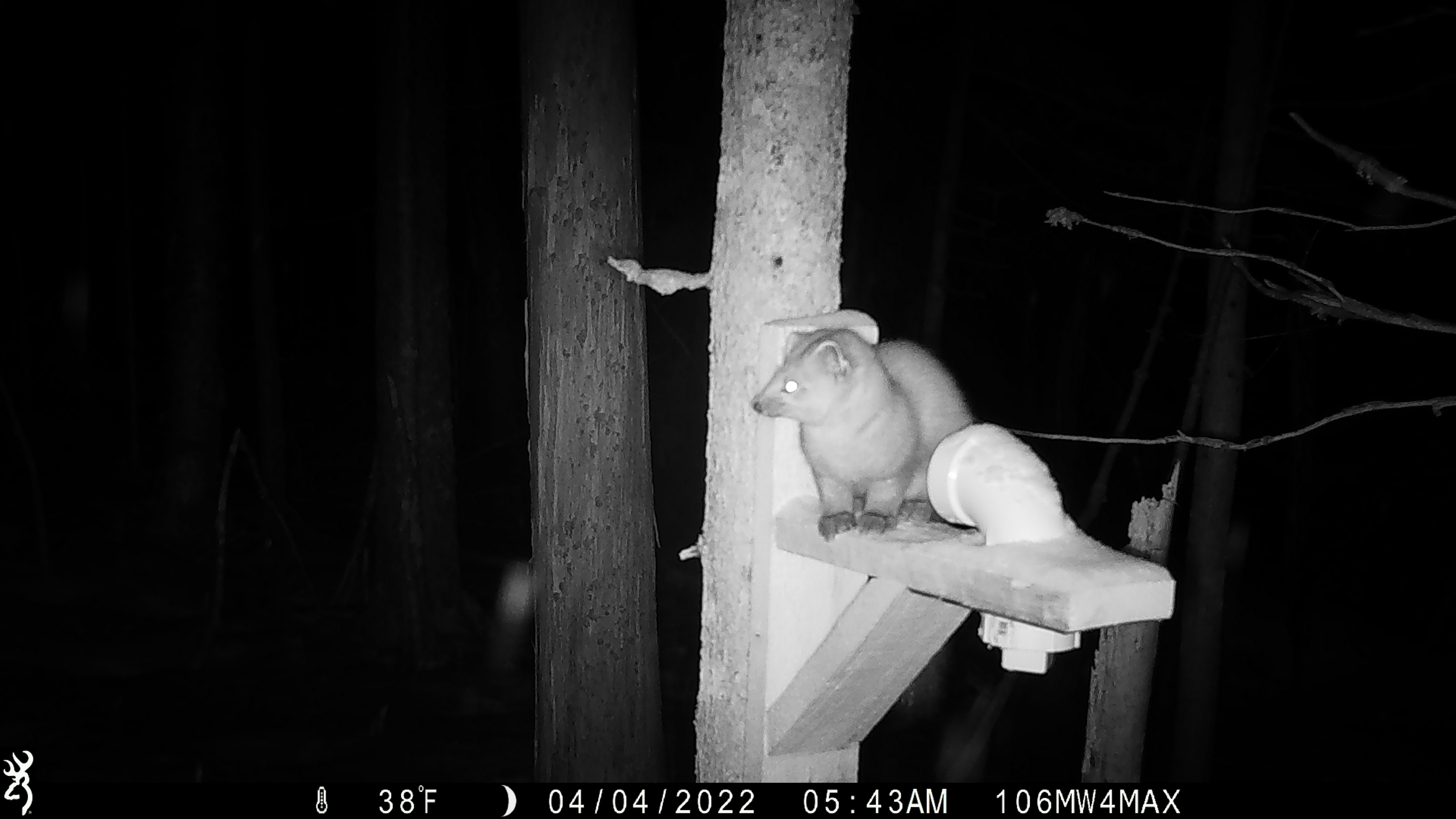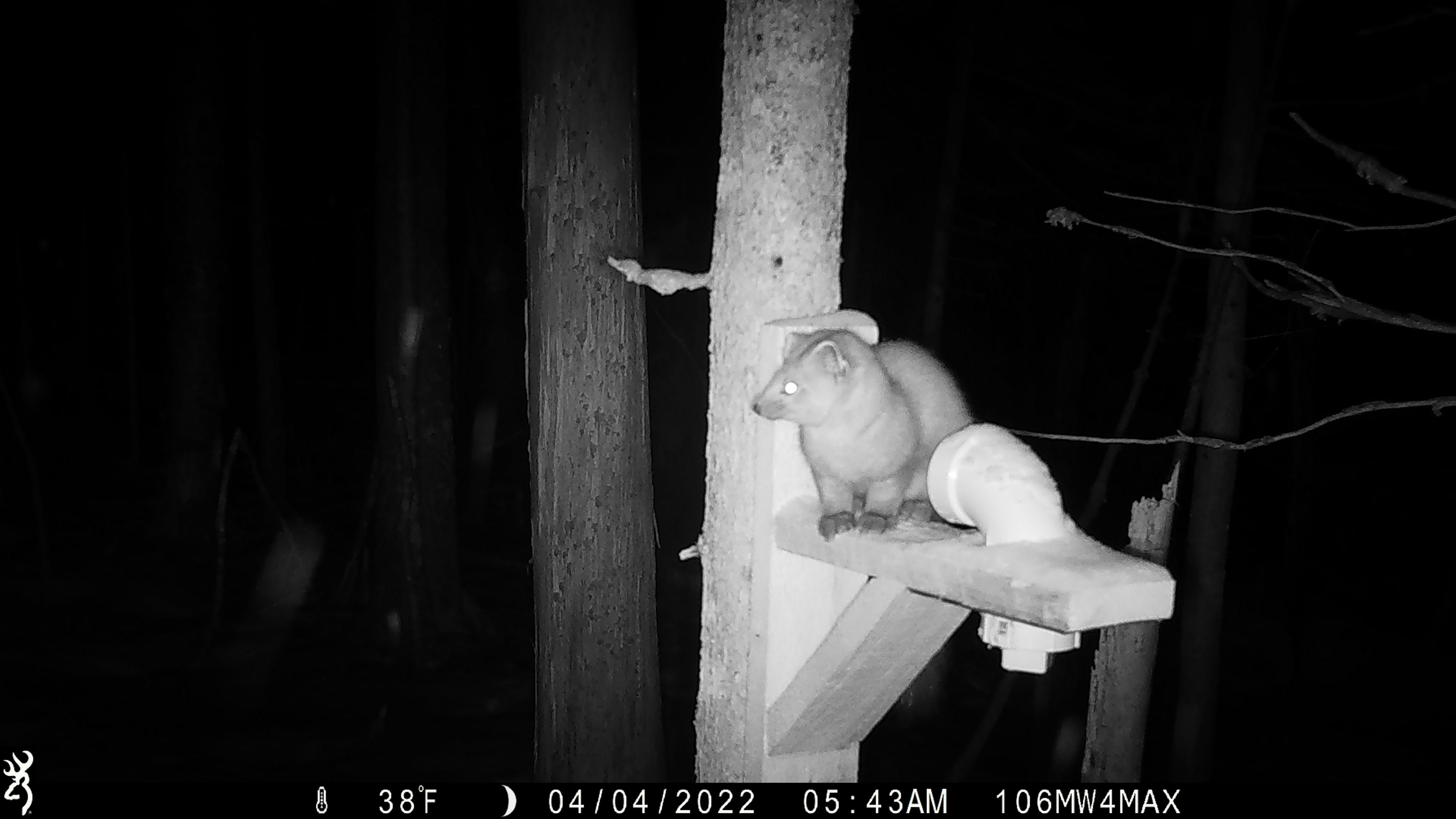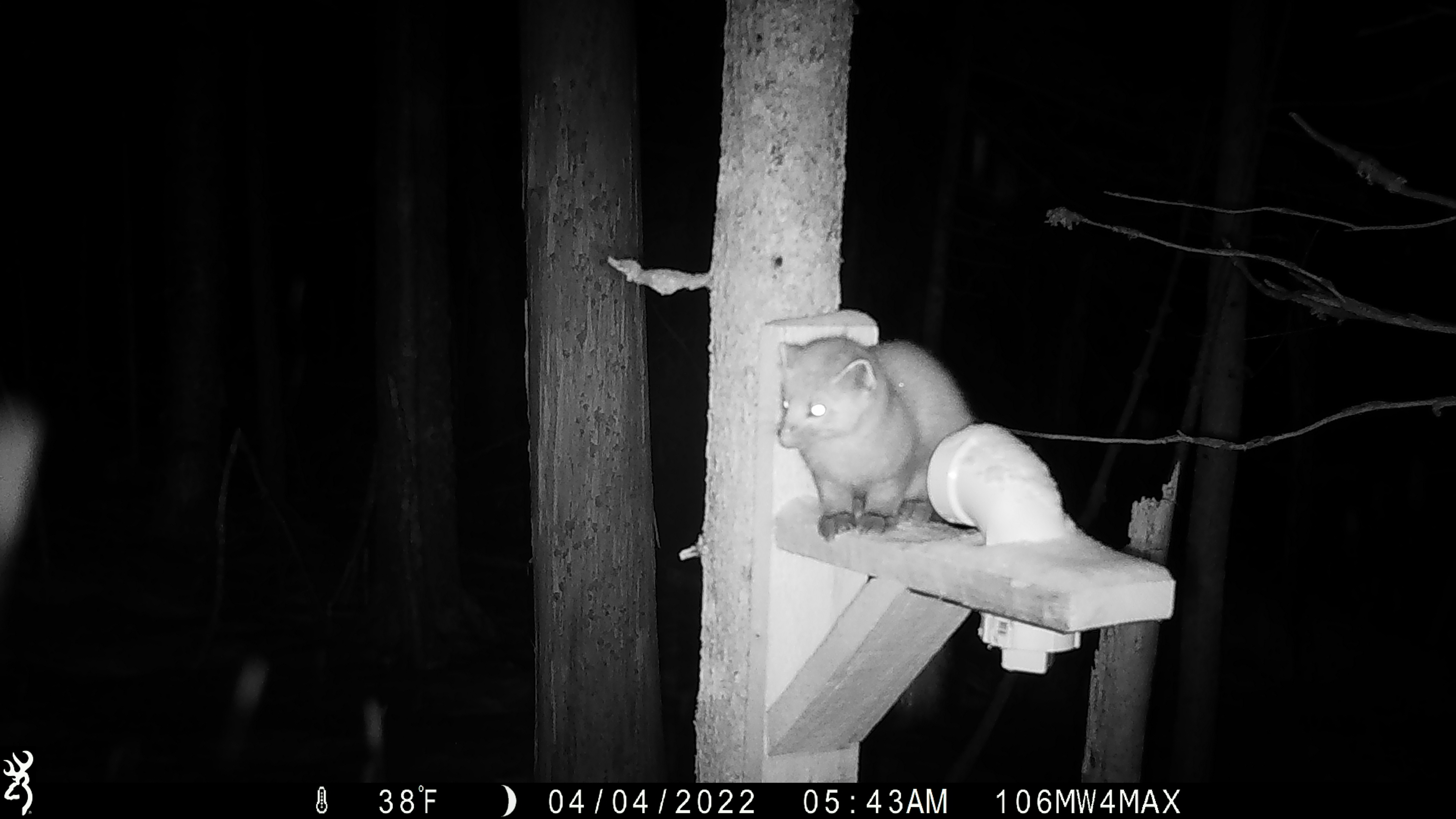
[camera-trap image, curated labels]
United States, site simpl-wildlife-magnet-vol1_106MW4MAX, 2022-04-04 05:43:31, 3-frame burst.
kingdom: Animalia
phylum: Chordata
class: Mammalia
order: Carnivora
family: Mustelidae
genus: Martes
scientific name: Martes americana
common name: american marten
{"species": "american marten (Martes americana)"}